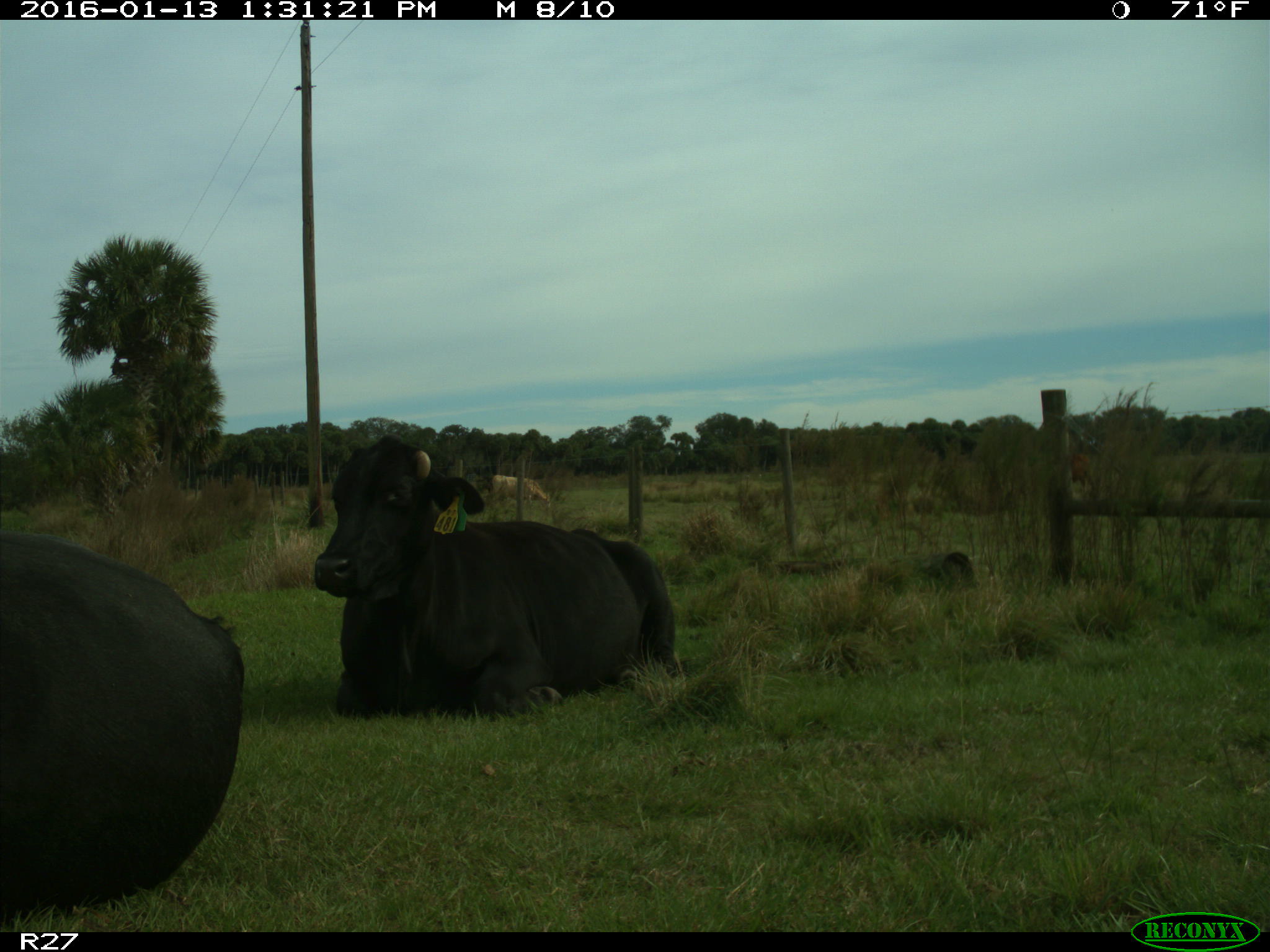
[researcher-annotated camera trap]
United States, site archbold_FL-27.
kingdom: Animalia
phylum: Chordata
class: Mammalia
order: Artiodactyla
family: Bovidae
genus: Bos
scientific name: Bos taurus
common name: domestic cow